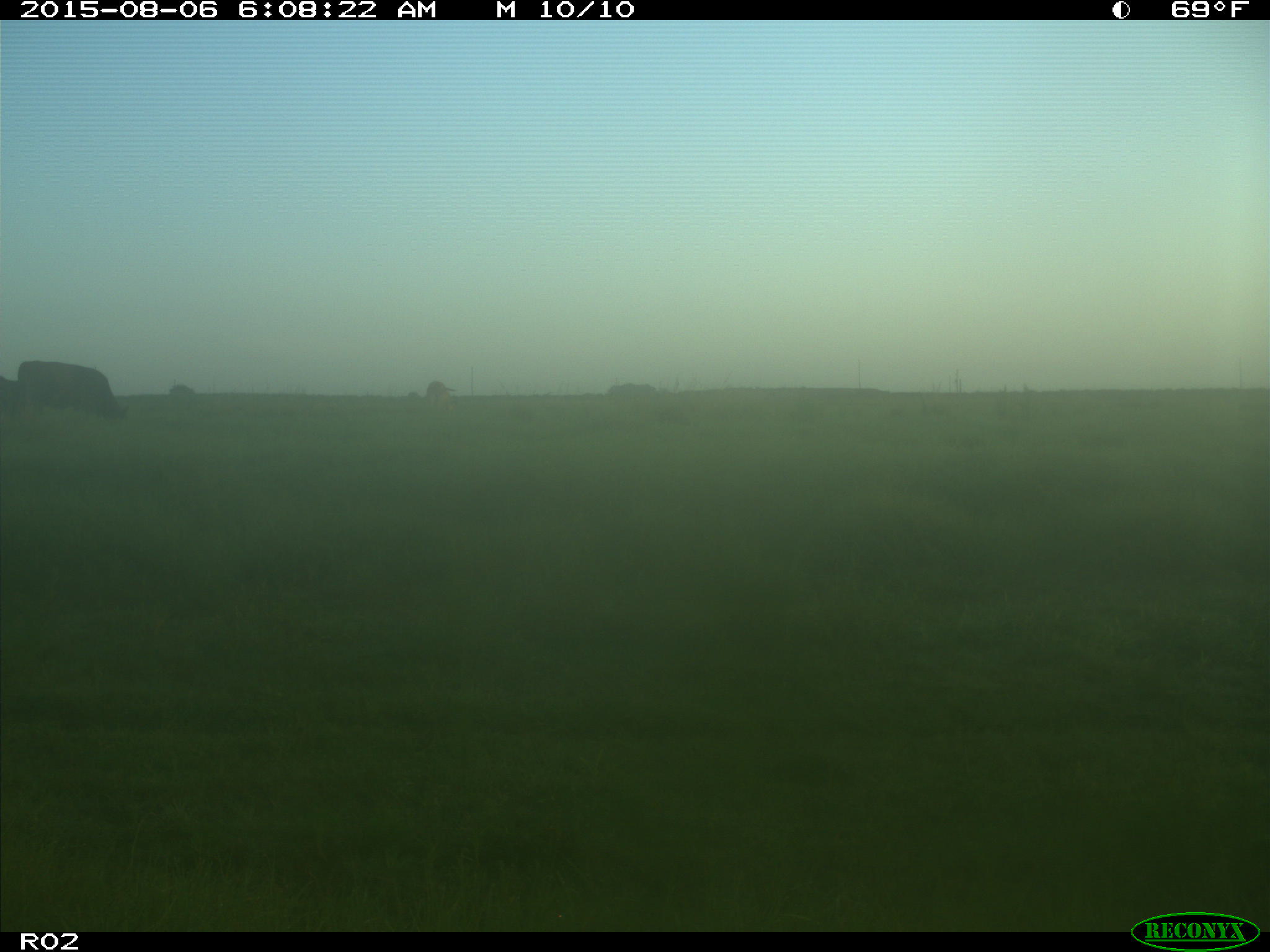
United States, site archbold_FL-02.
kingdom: Animalia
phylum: Chordata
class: Mammalia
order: Artiodactyla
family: Bovidae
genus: Bos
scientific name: Bos taurus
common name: domestic cow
Bos taurus (domestic cow).